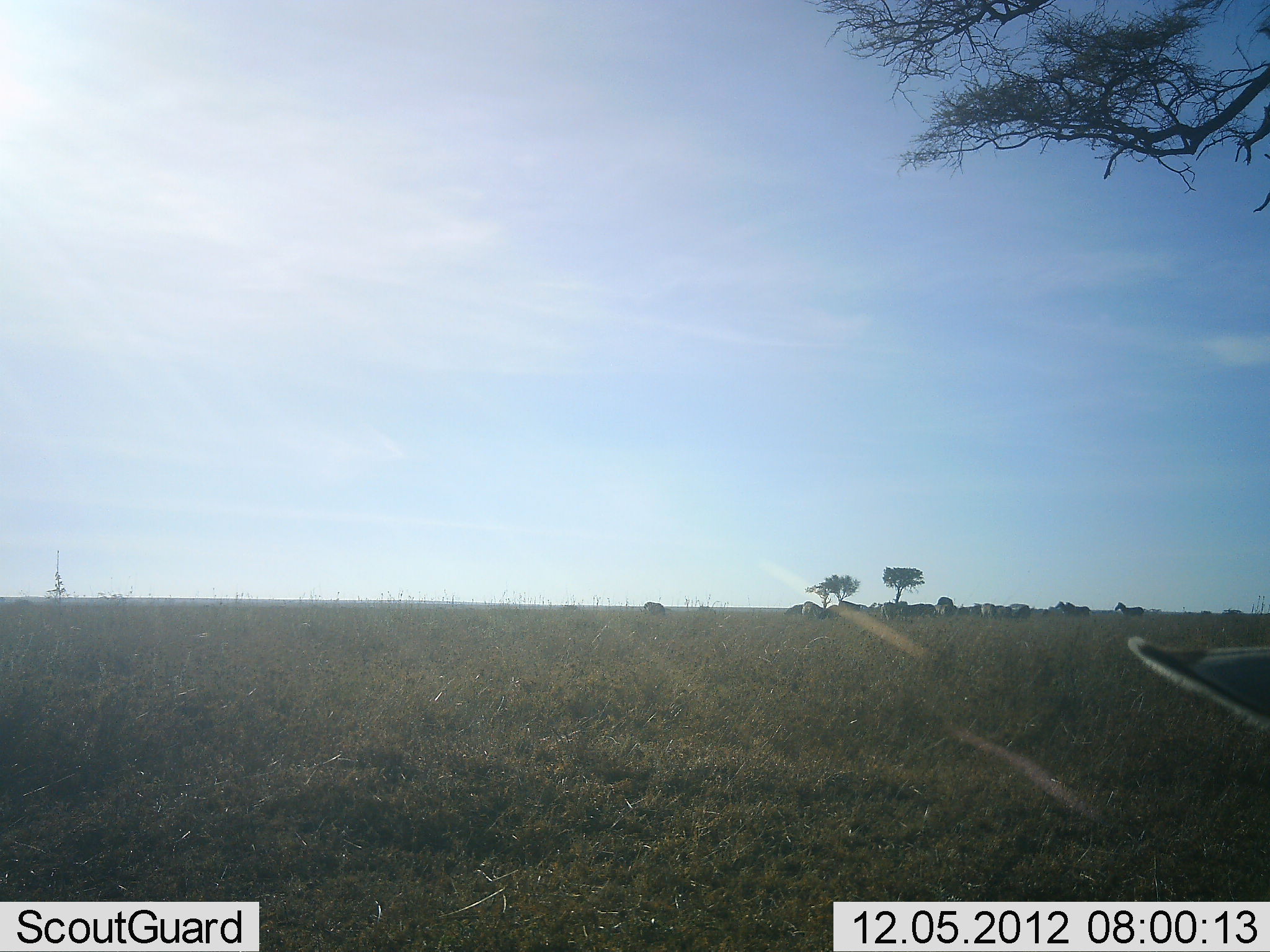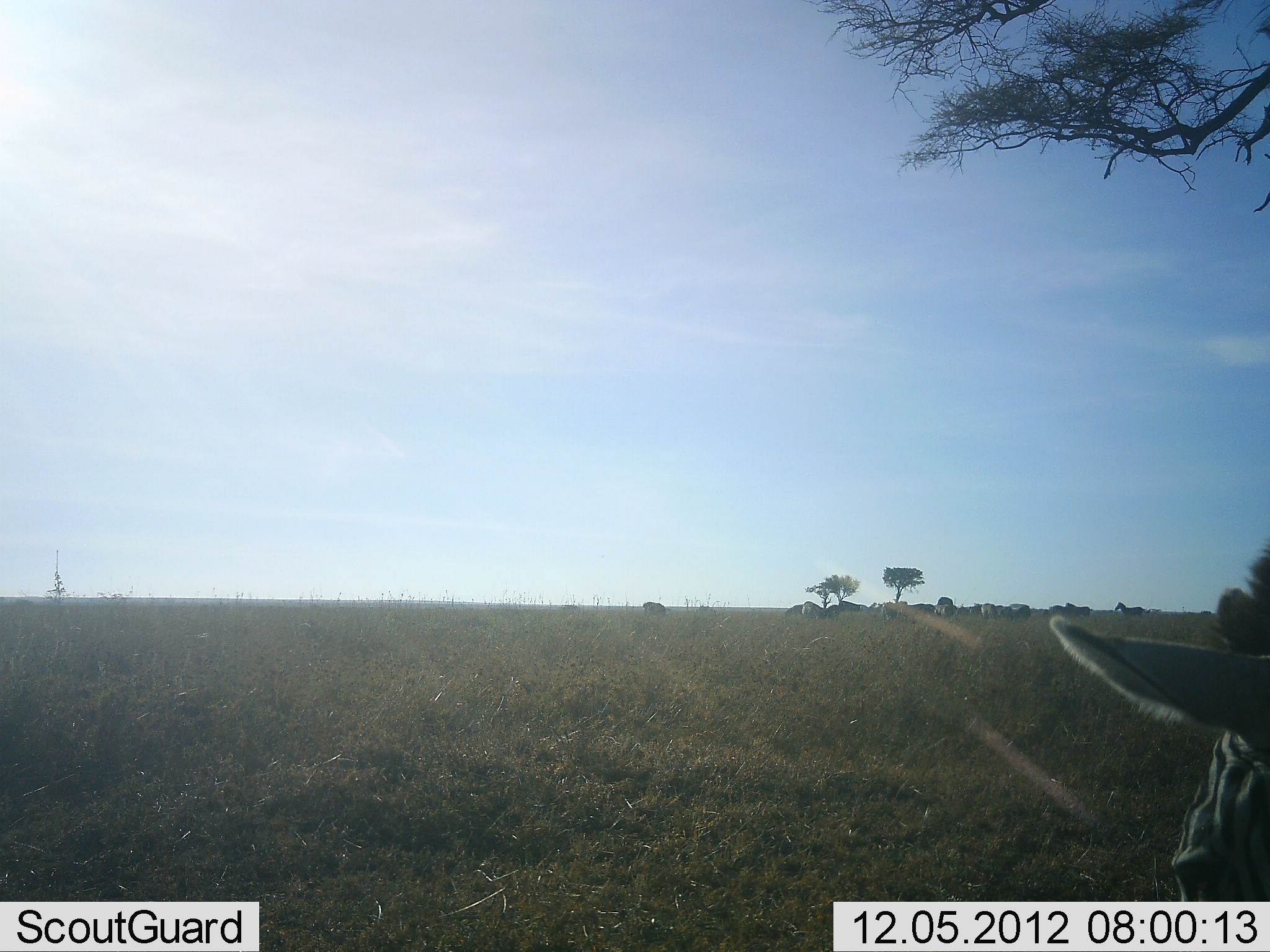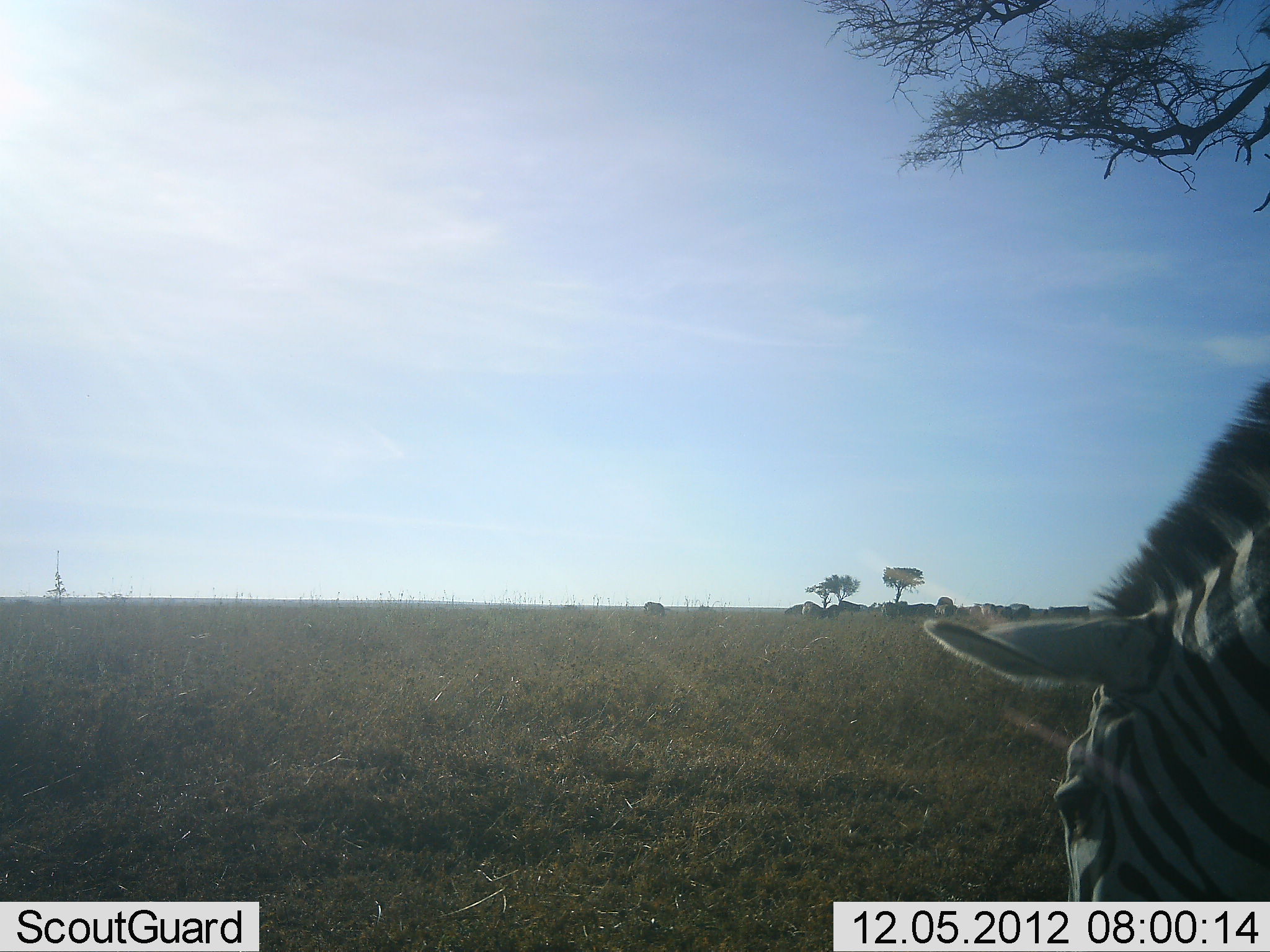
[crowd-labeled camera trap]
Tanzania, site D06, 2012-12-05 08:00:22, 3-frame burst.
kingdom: Animalia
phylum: Chordata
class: Mammalia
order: Perissodactyla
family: Equidae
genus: Equus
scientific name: Equus quagga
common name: plains zebra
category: zebra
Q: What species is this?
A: Zebra (plains zebra) (Equus quagga).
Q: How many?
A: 1.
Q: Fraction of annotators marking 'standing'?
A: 45%.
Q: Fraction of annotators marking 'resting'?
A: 0%.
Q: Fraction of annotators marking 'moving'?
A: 59%.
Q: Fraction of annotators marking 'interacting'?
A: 0%.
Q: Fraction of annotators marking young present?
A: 0%.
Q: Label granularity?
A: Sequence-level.